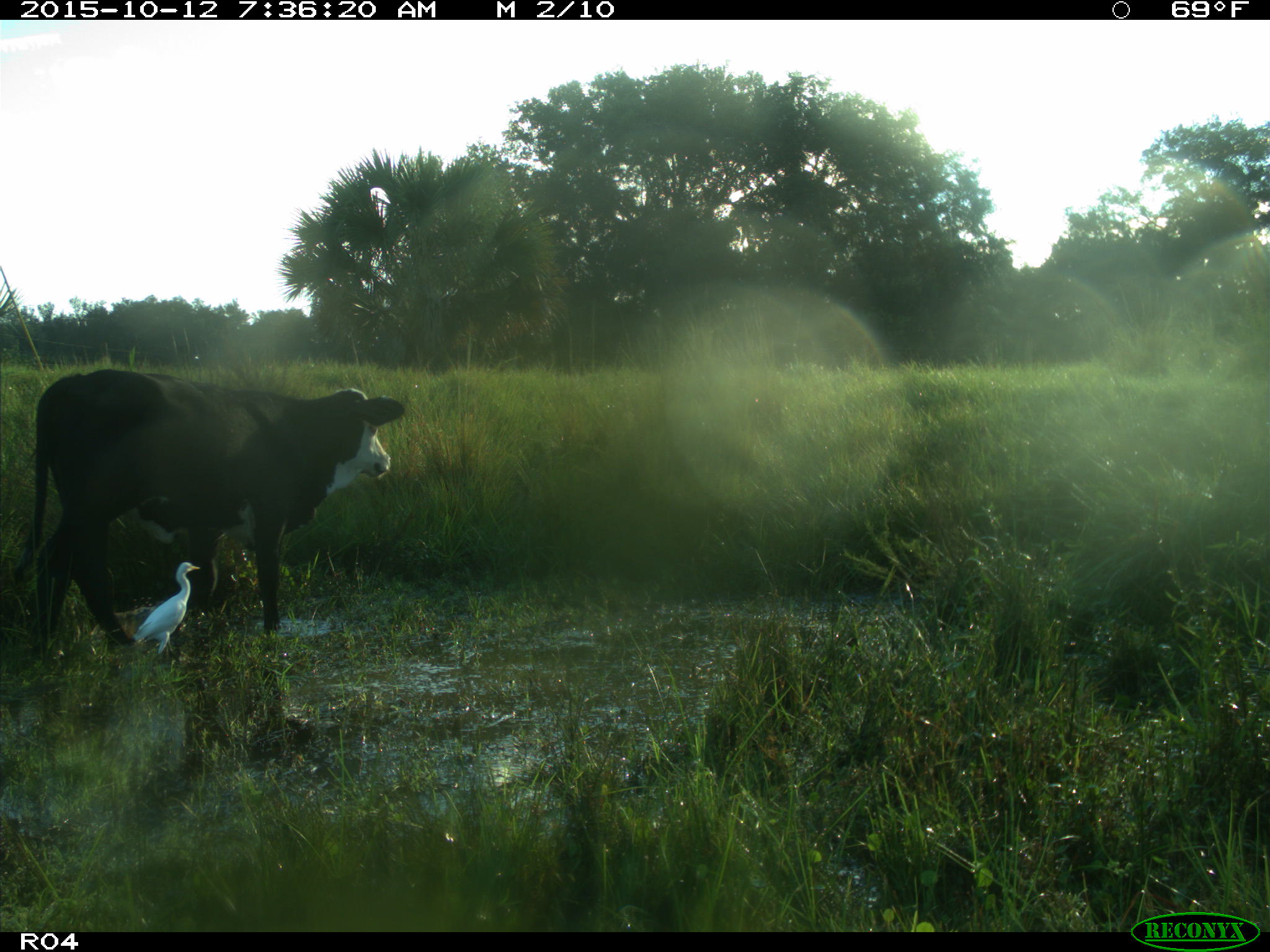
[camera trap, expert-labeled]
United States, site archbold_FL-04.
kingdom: Animalia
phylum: Chordata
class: Mammalia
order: Artiodactyla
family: Bovidae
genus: Bos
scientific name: Bos taurus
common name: domestic cow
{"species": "Bos taurus (domestic cow)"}